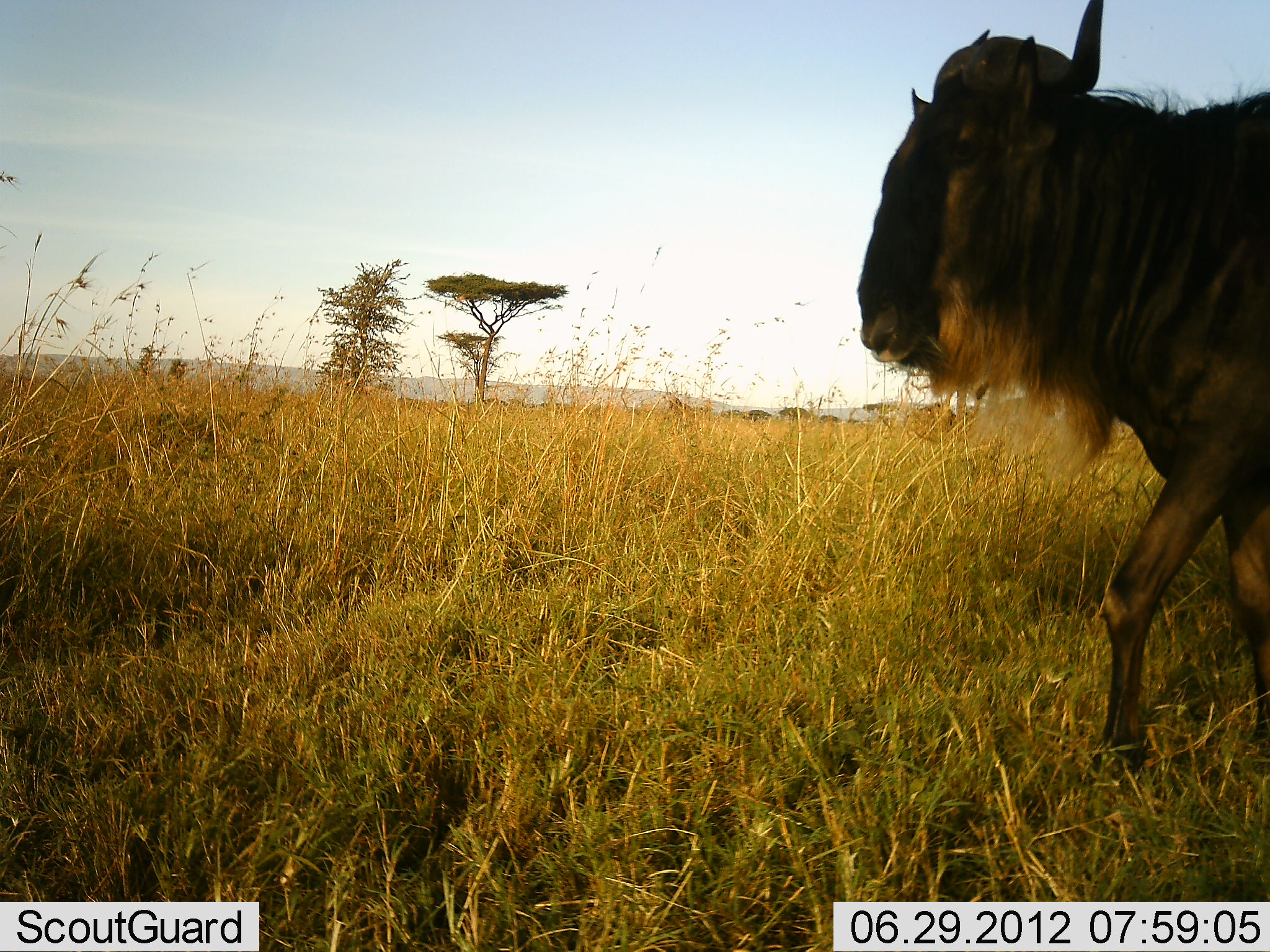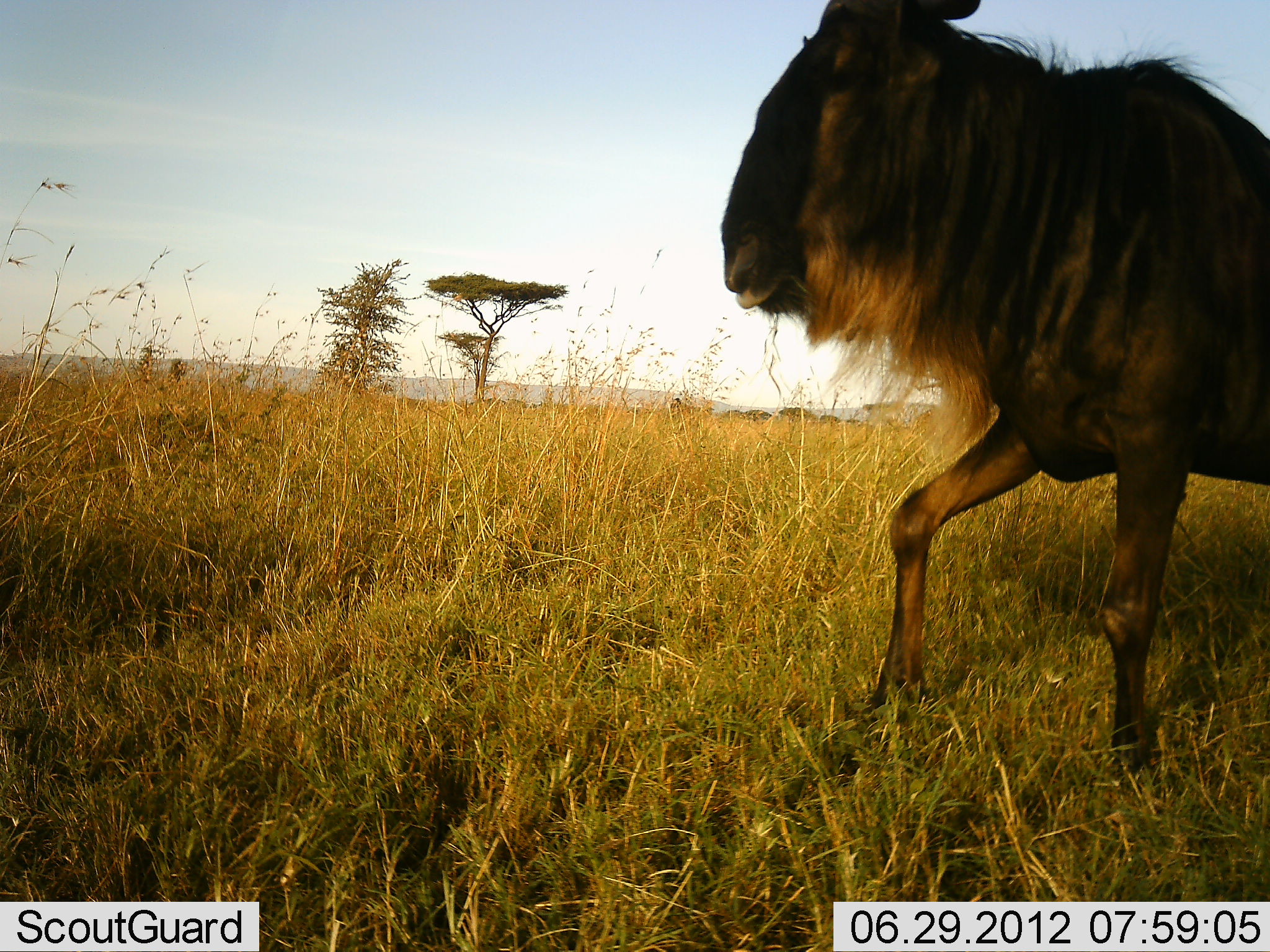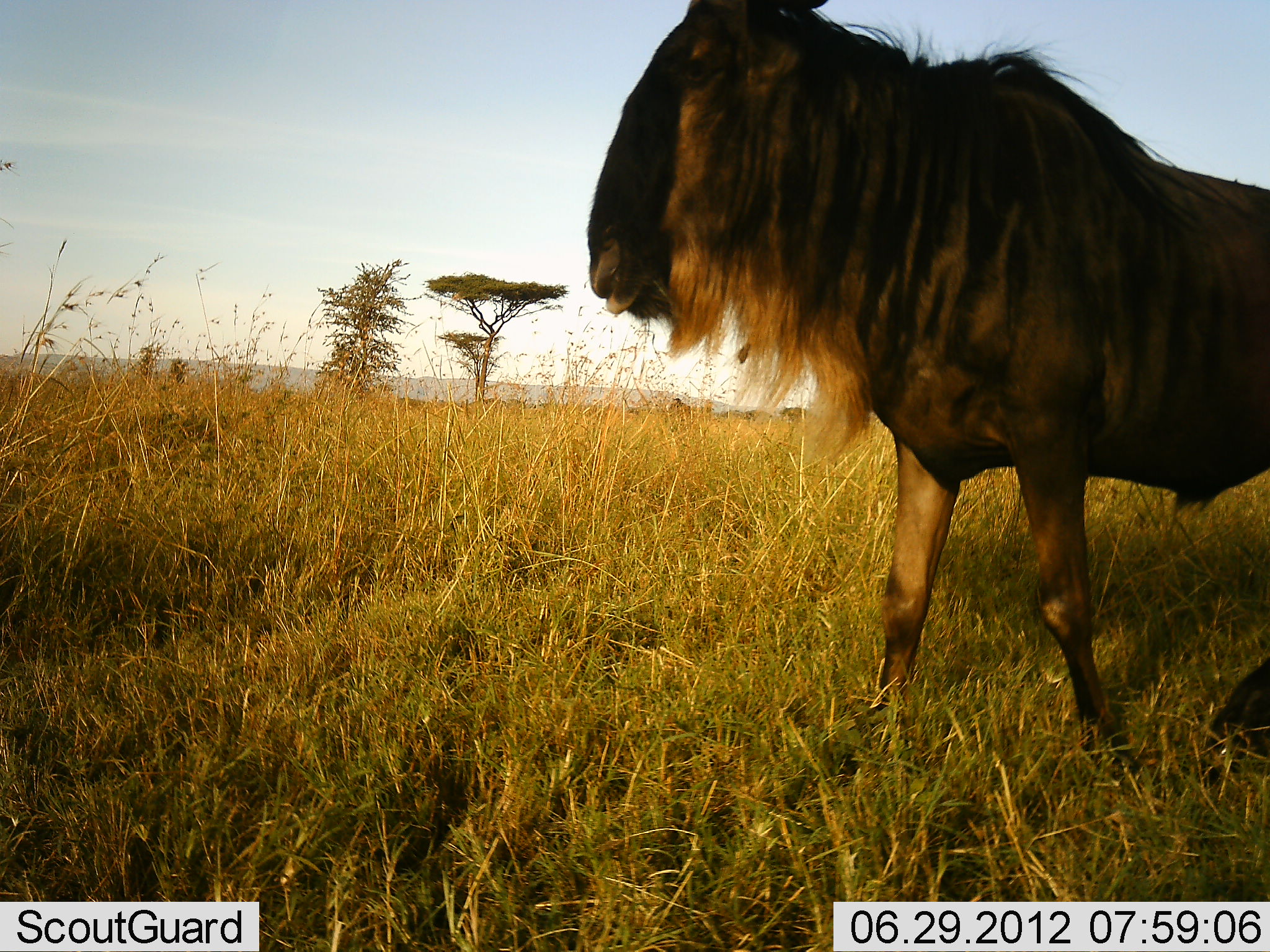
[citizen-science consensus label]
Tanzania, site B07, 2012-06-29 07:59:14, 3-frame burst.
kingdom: Animalia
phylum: Chordata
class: Mammalia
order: Artiodactyla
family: Bovidae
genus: Connochaetes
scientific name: Connochaetes taurinus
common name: blue wildebeest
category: wildebeest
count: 1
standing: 0%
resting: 0%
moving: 100%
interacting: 0%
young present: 0%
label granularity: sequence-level